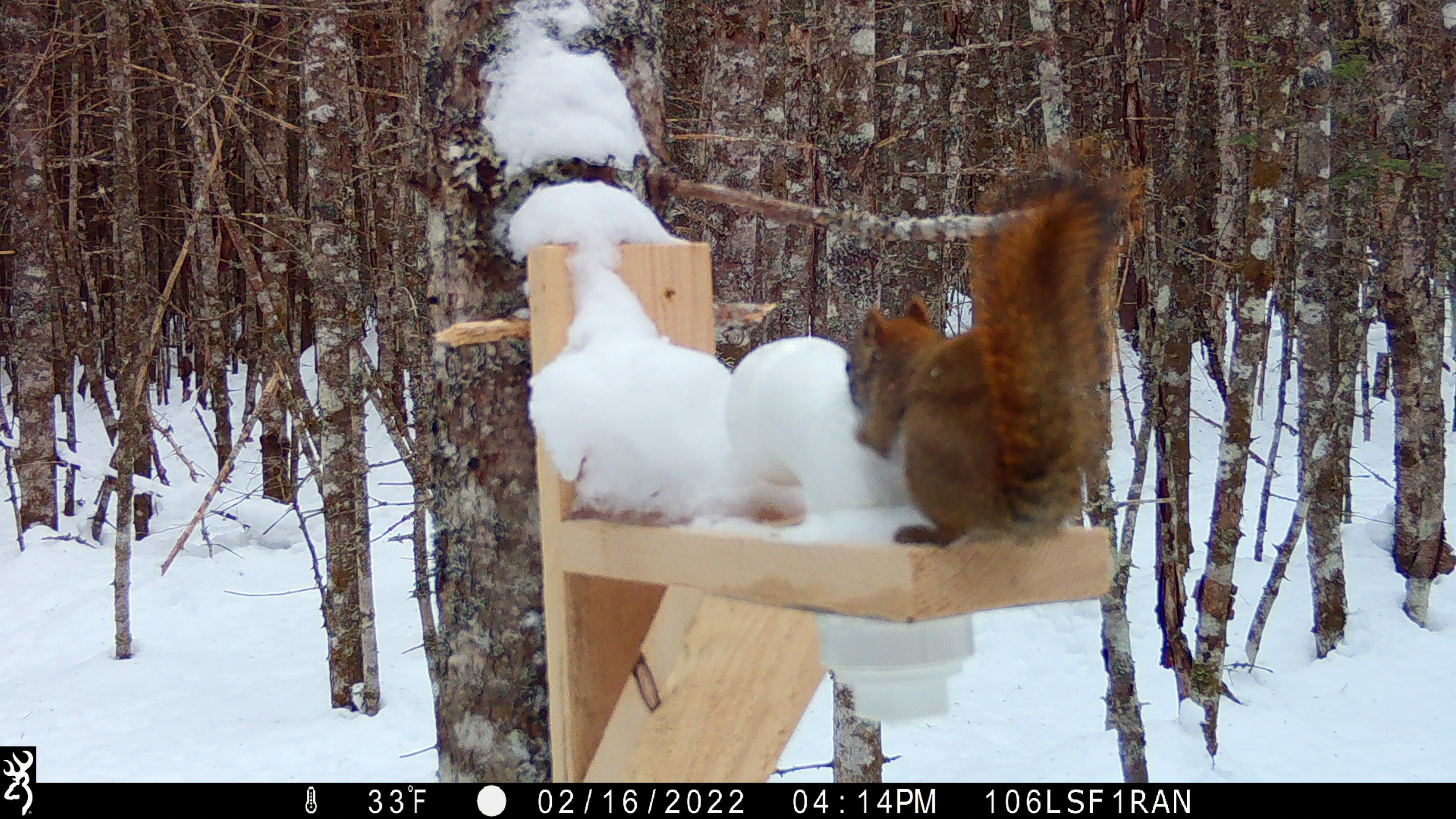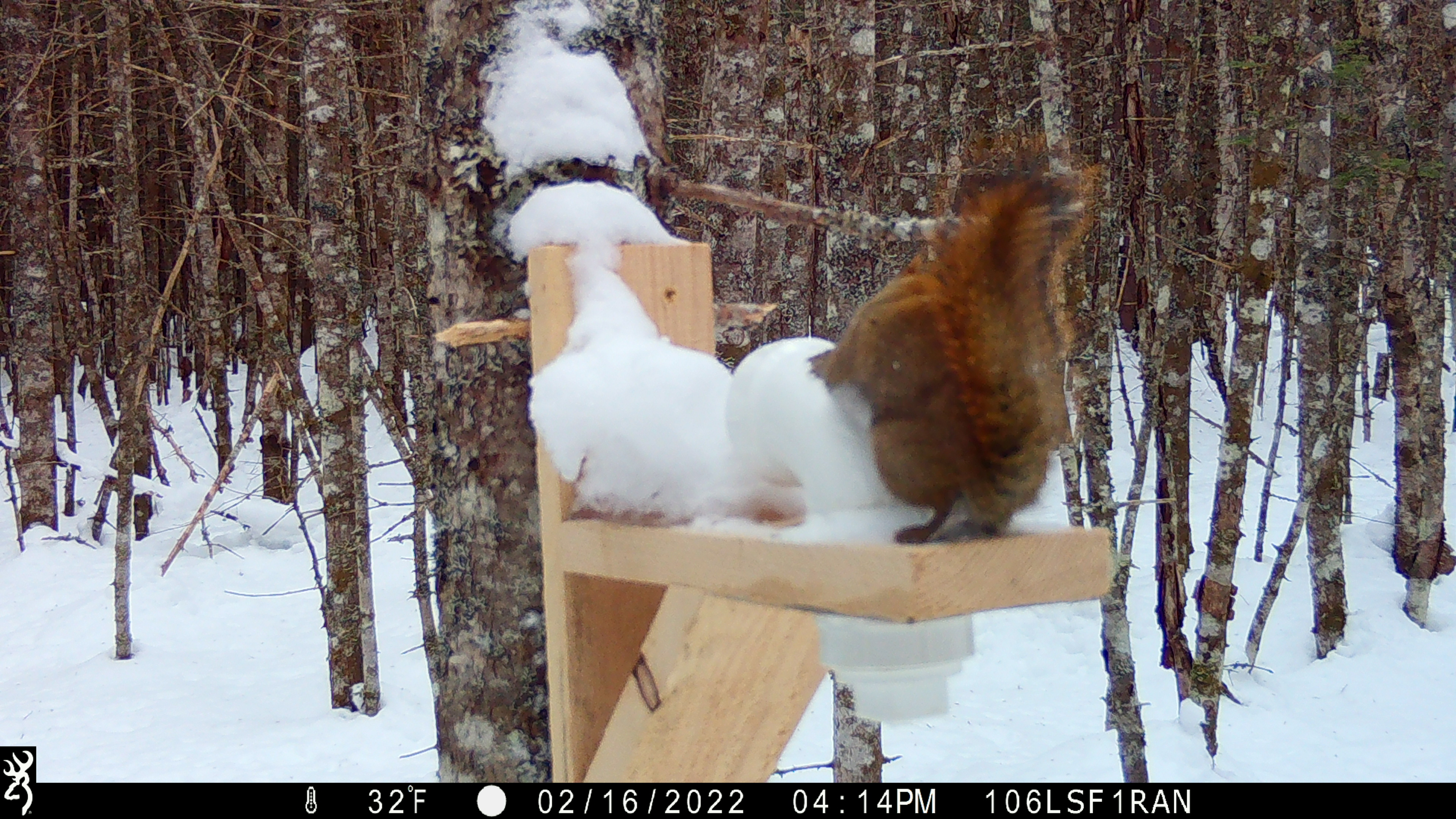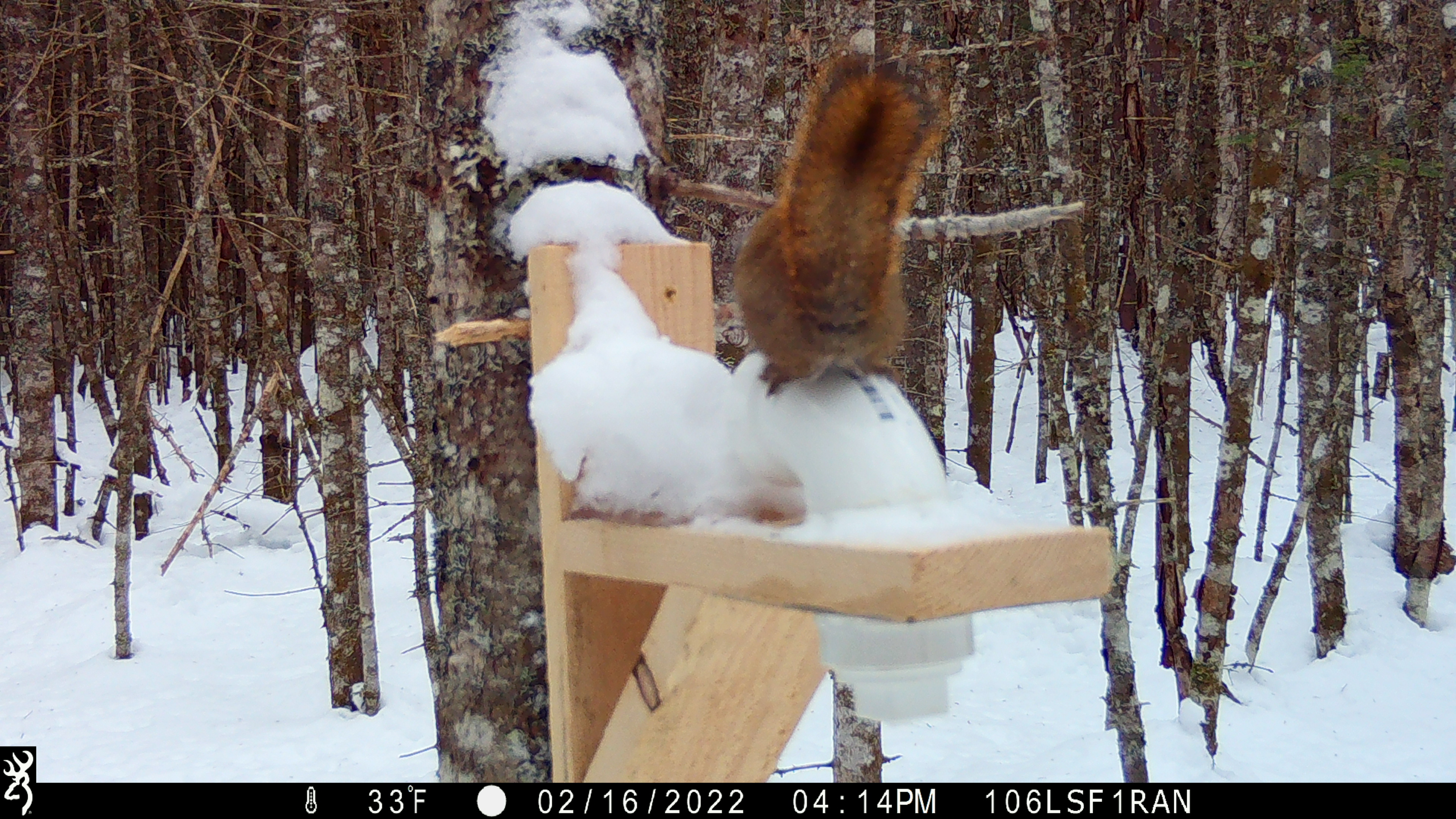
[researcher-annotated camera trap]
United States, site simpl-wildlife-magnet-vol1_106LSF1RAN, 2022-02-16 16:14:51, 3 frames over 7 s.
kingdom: Animalia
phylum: Chordata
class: Mammalia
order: Rodentia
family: Sciuridae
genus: Tamiasciurus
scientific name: Tamiasciurus hudsonicus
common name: red squirrel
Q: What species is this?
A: Red squirrel (Tamiasciurus hudsonicus).